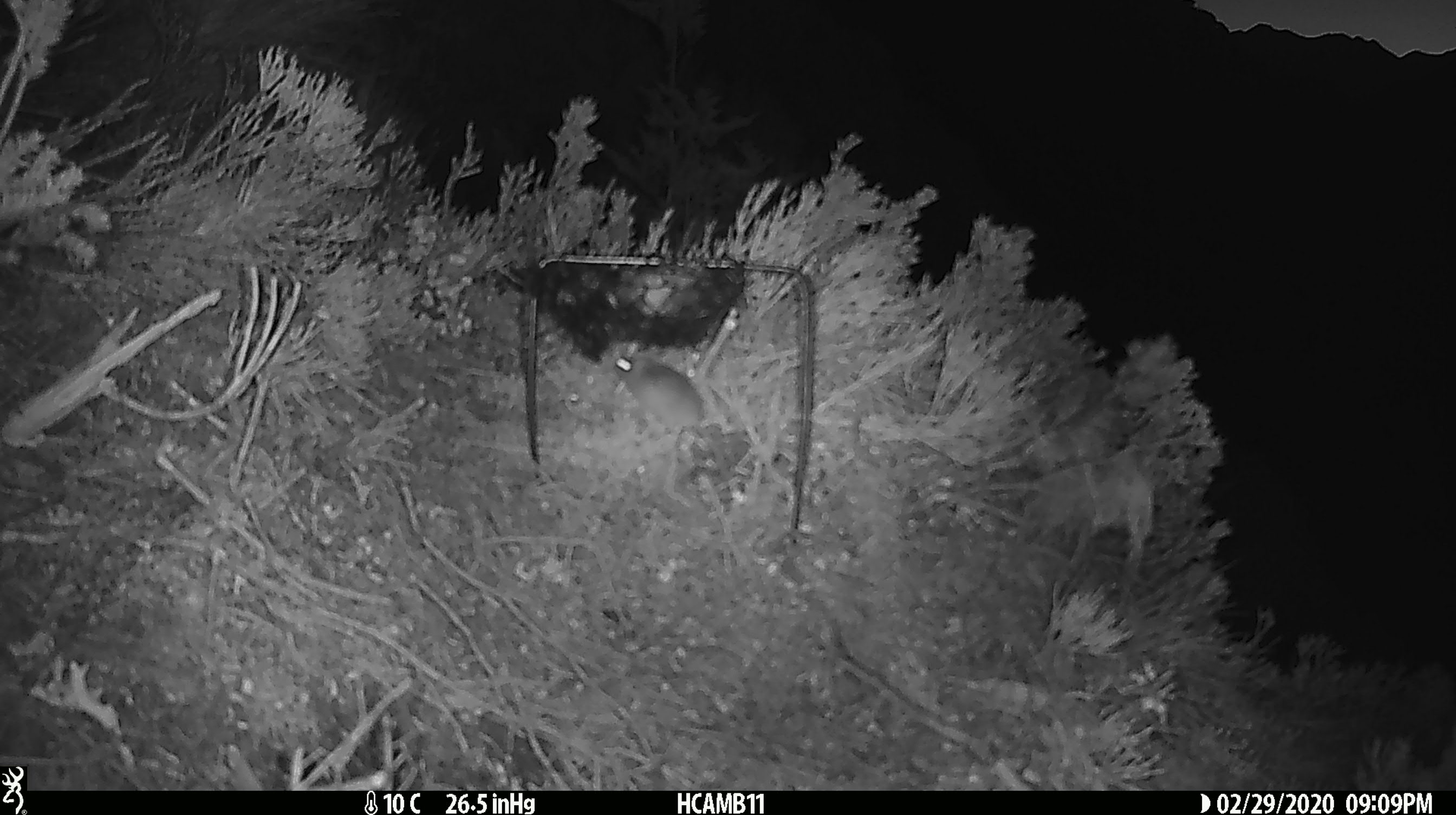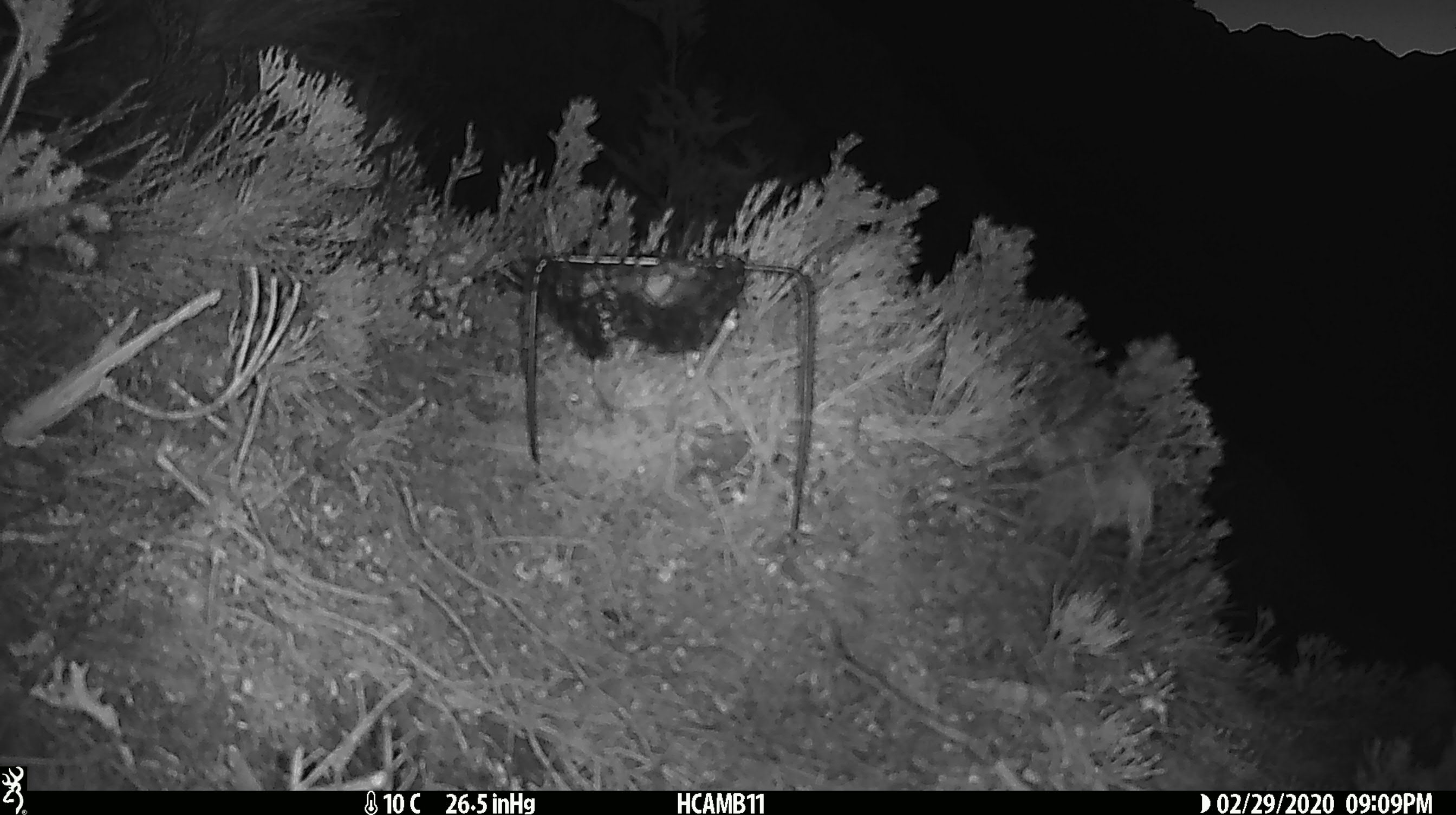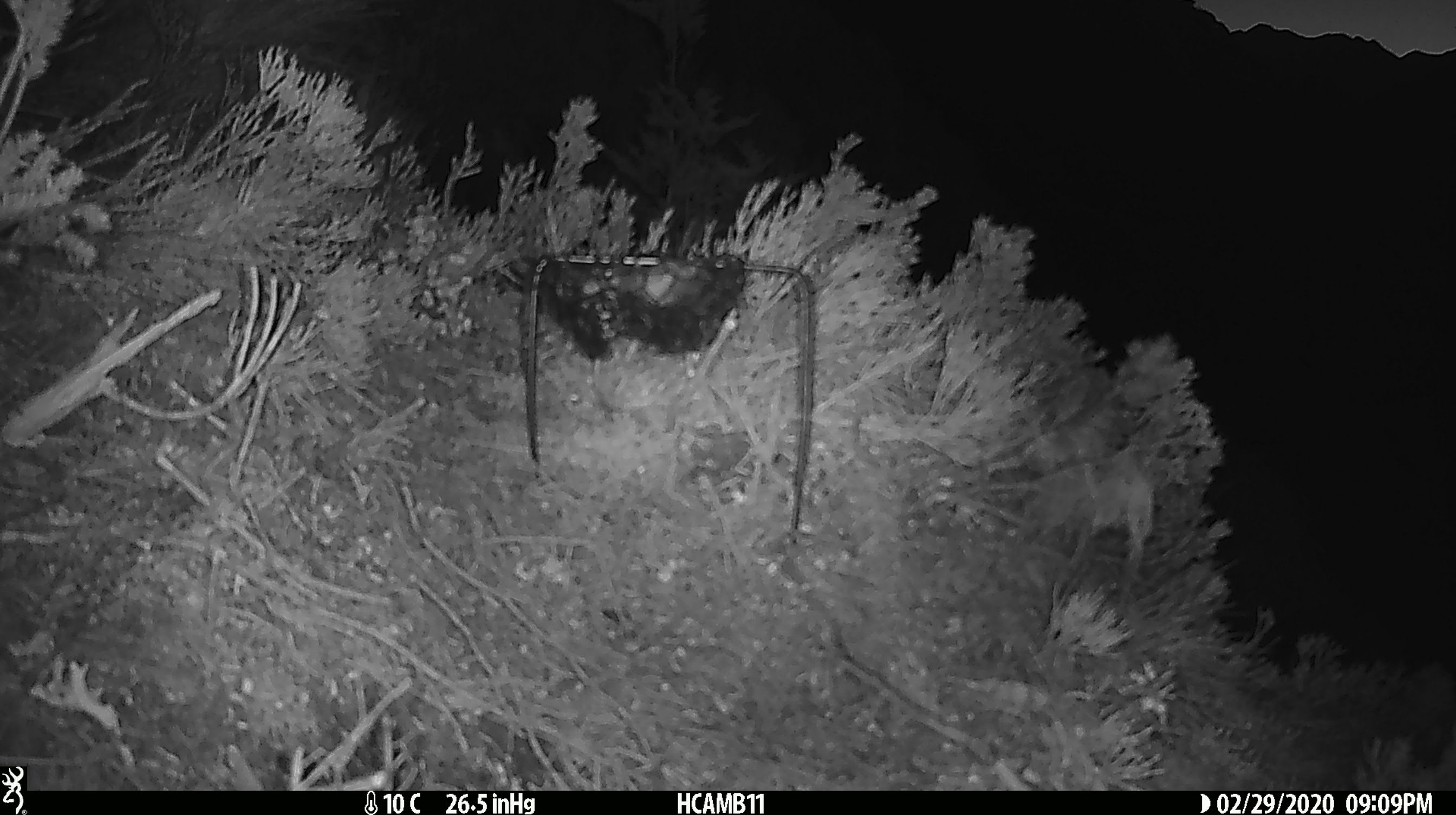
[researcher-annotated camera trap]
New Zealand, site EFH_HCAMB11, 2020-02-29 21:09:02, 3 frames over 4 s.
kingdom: Animalia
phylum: Chordata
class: Mammalia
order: Rodentia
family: Muridae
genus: Mus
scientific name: Mus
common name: mouse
Mouse (Mus).